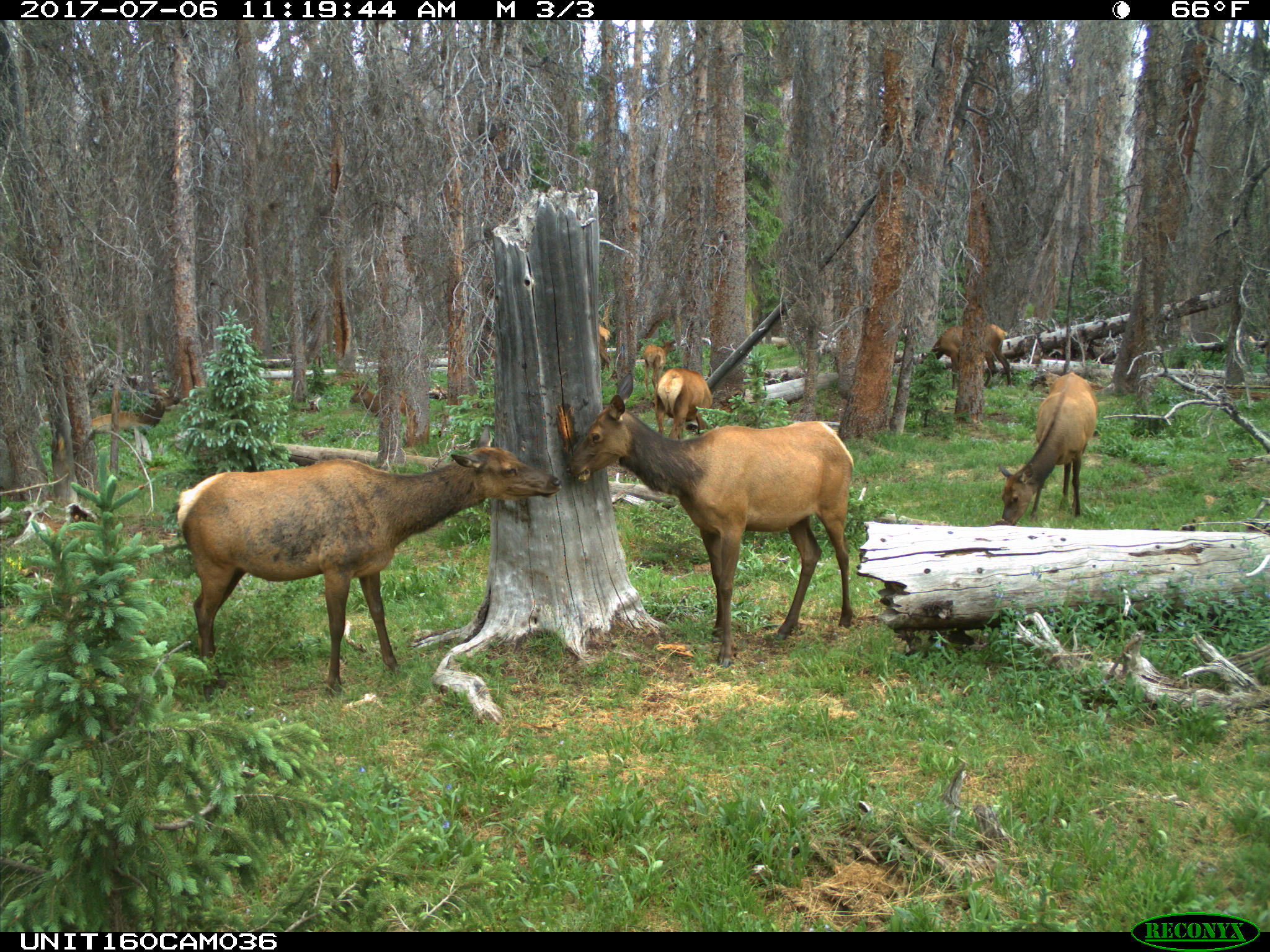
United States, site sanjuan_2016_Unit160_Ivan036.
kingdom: Animalia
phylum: Chordata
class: Mammalia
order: Artiodactyla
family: Cervidae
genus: Cervus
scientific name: Cervus elaphus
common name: red deer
Cervus elaphus (red deer).